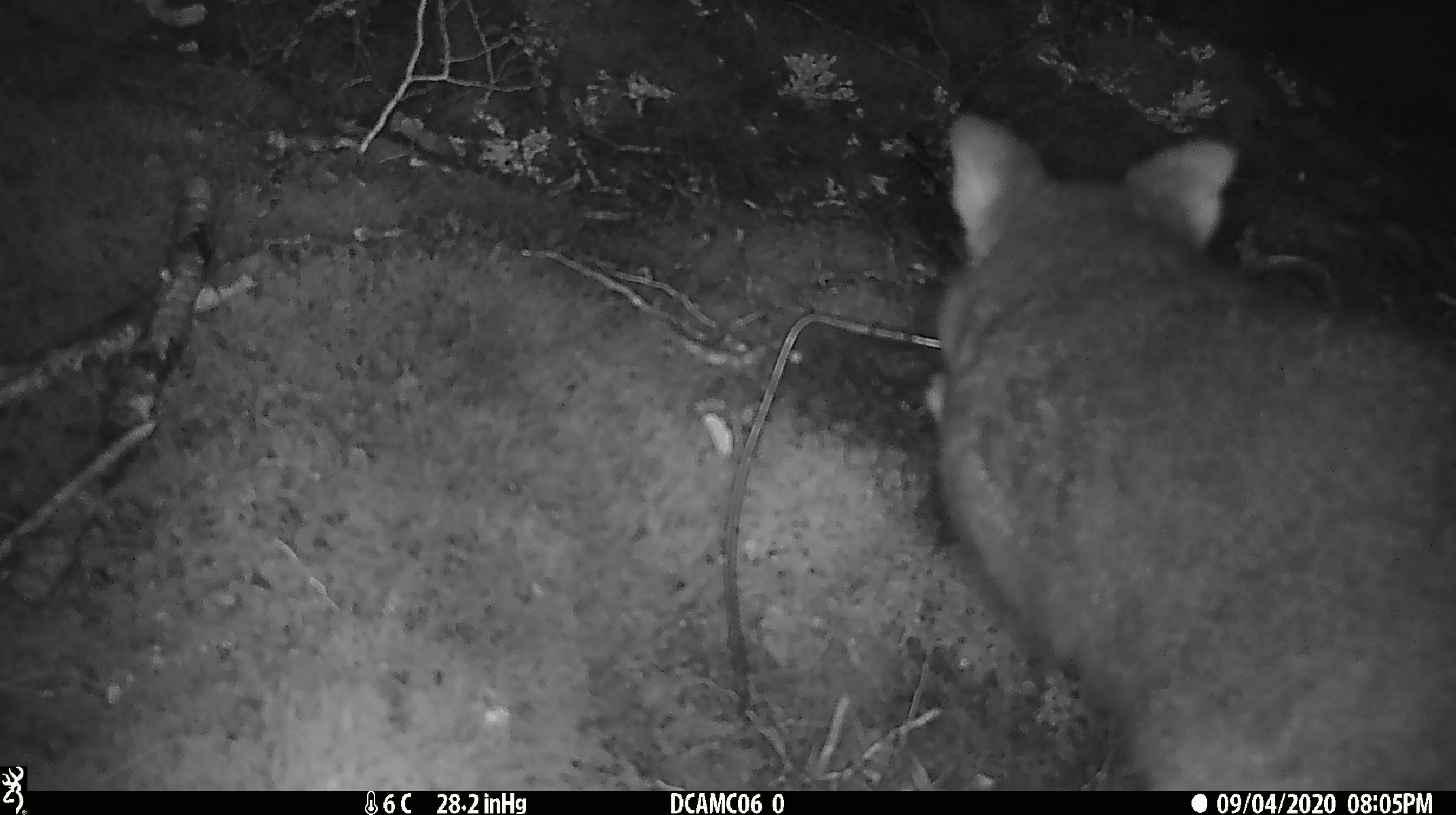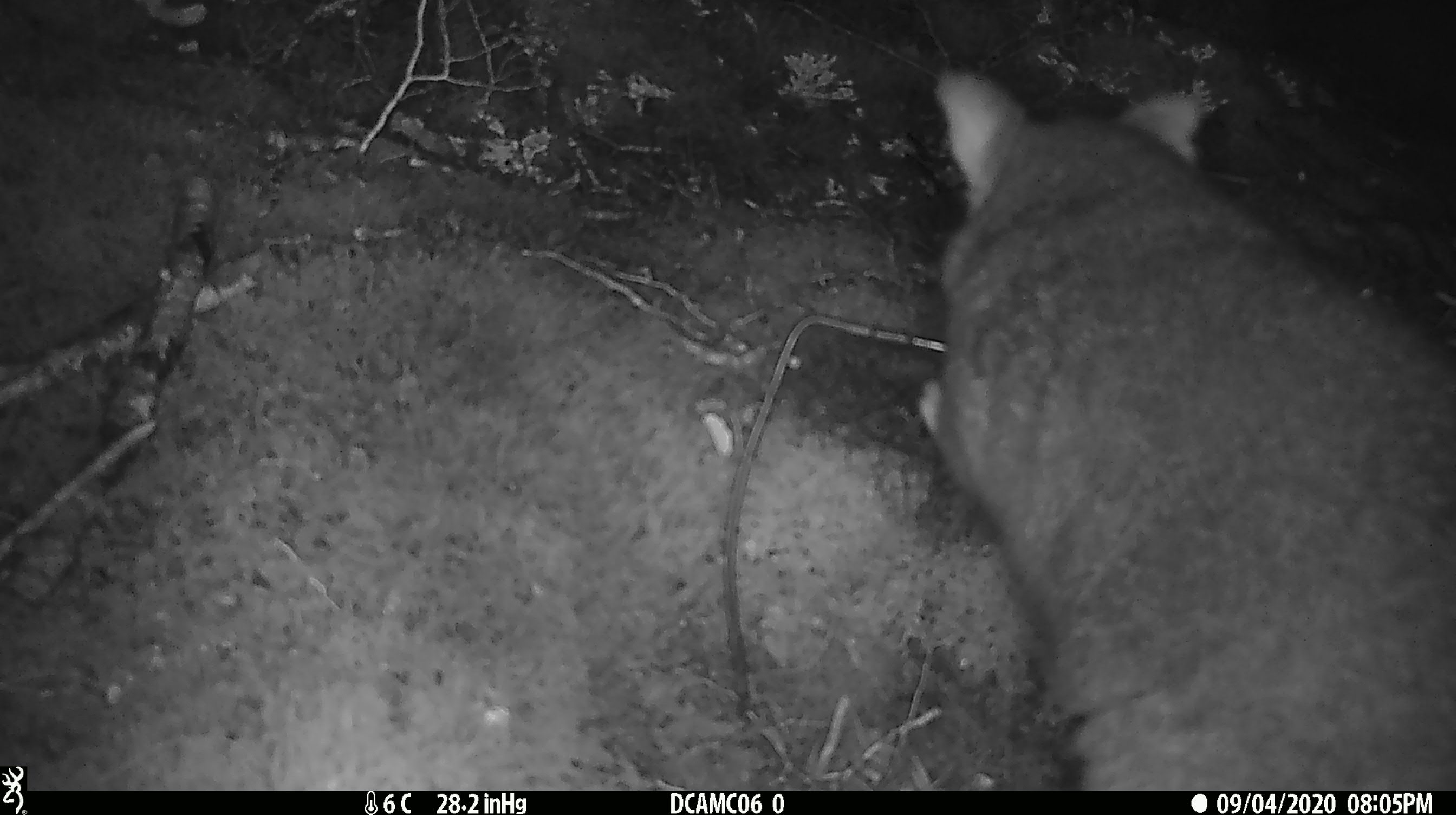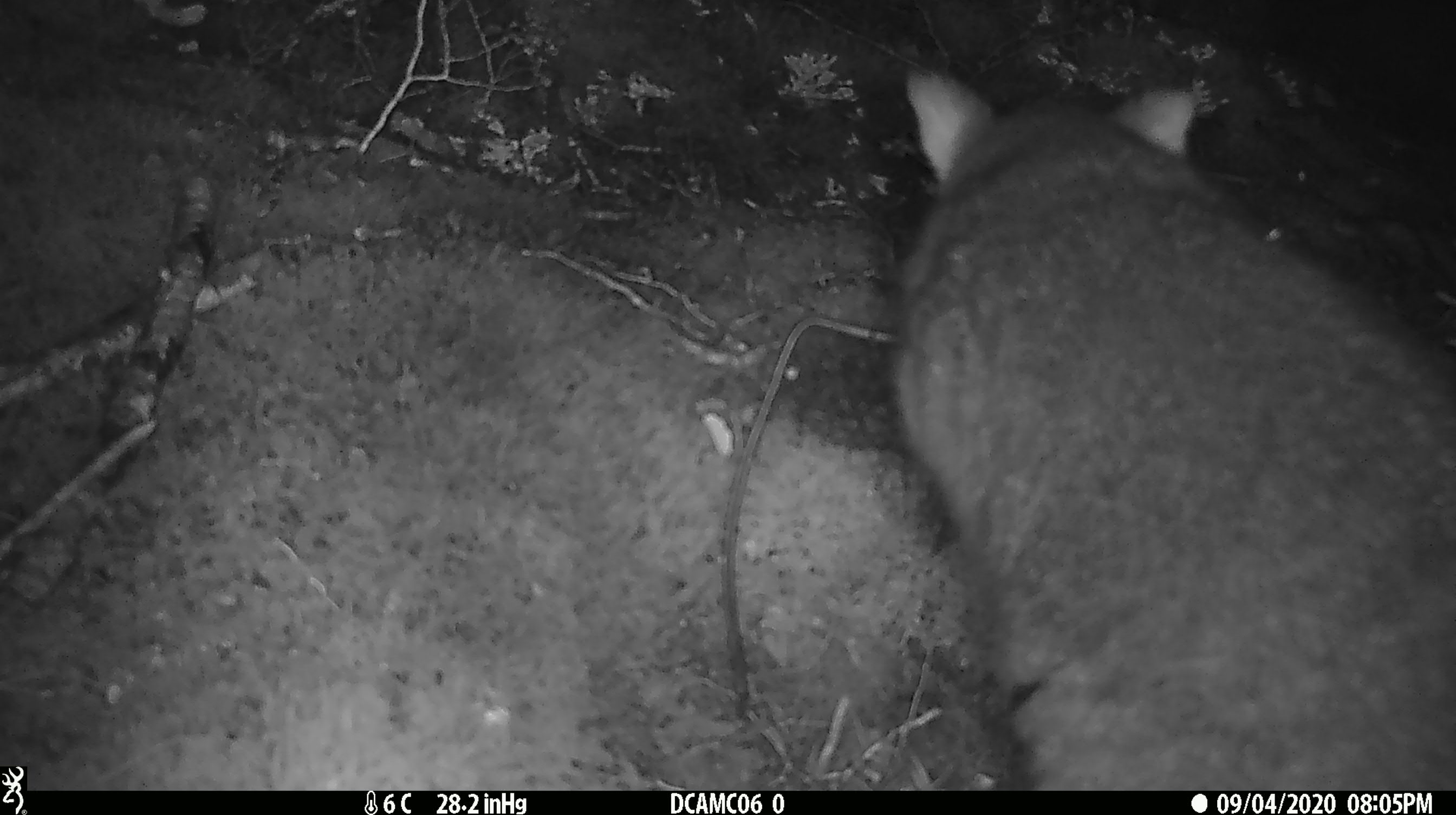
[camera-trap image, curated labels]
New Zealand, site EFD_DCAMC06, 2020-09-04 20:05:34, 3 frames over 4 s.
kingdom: Animalia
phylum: Chordata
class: Mammalia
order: Diprotodontia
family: Phalangeridae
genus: Trichosurus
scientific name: Trichosurus vulpecula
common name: common brushtail possum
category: possum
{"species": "possum (common brushtail possum) (Trichosurus vulpecula)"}